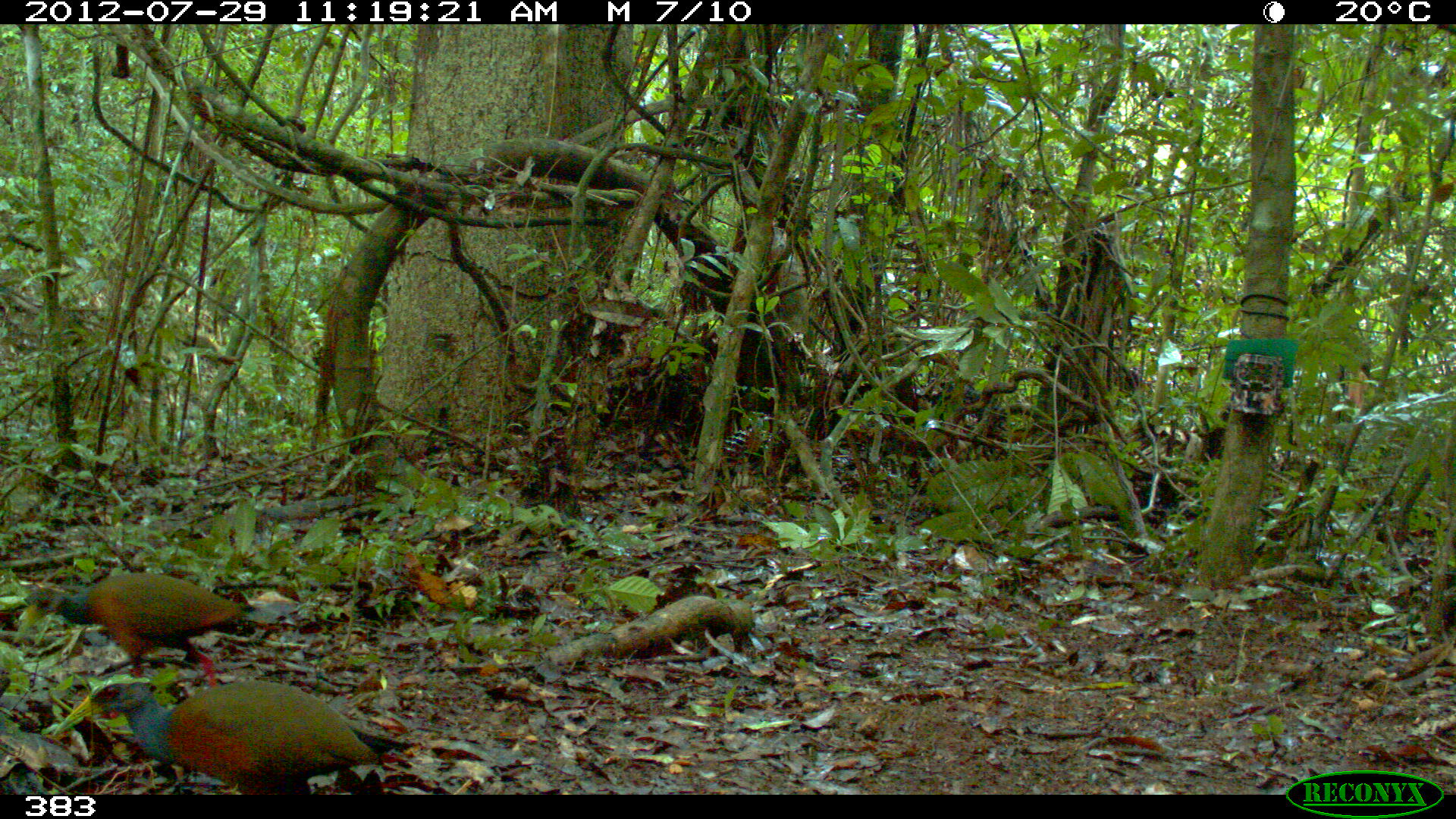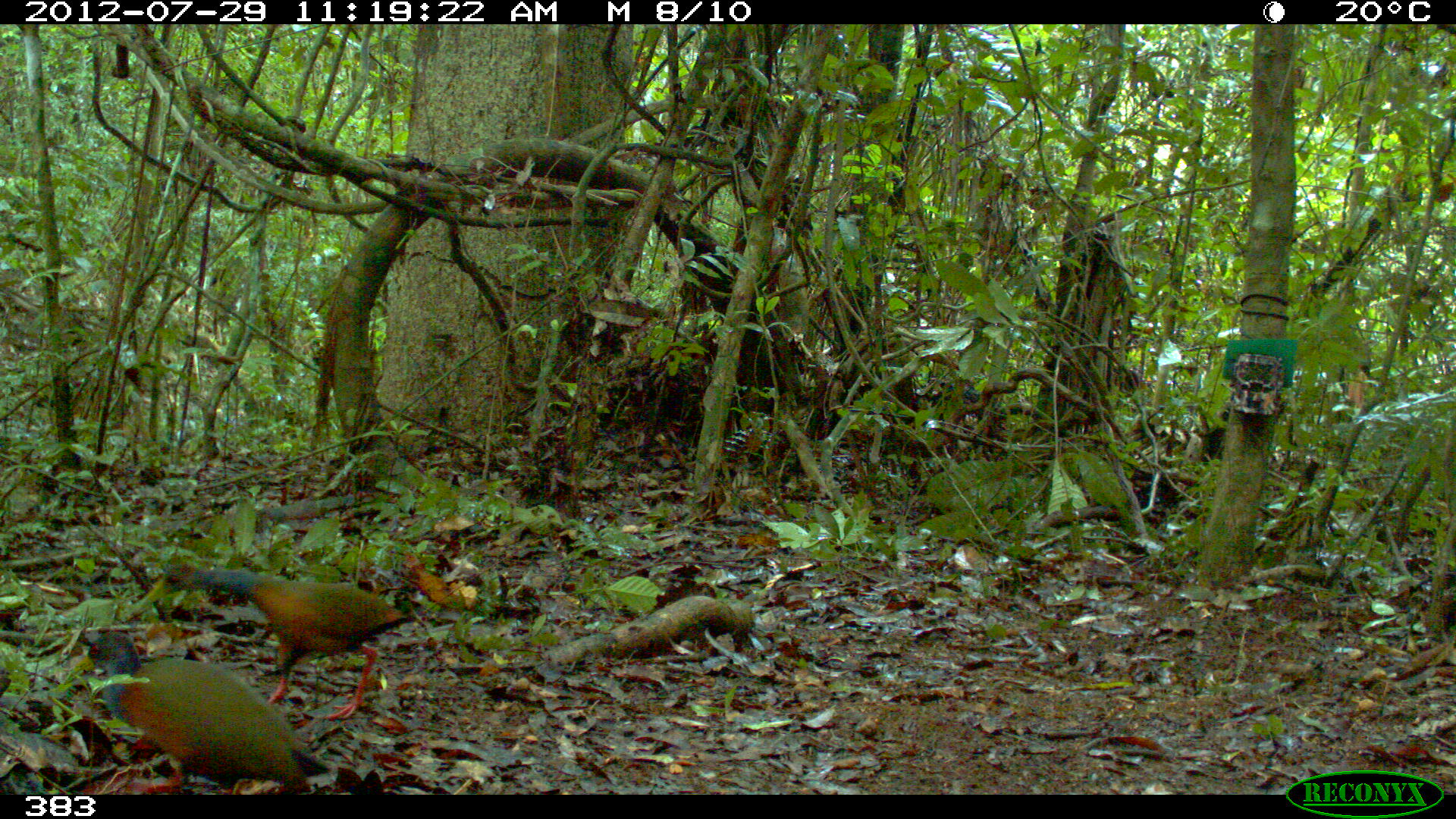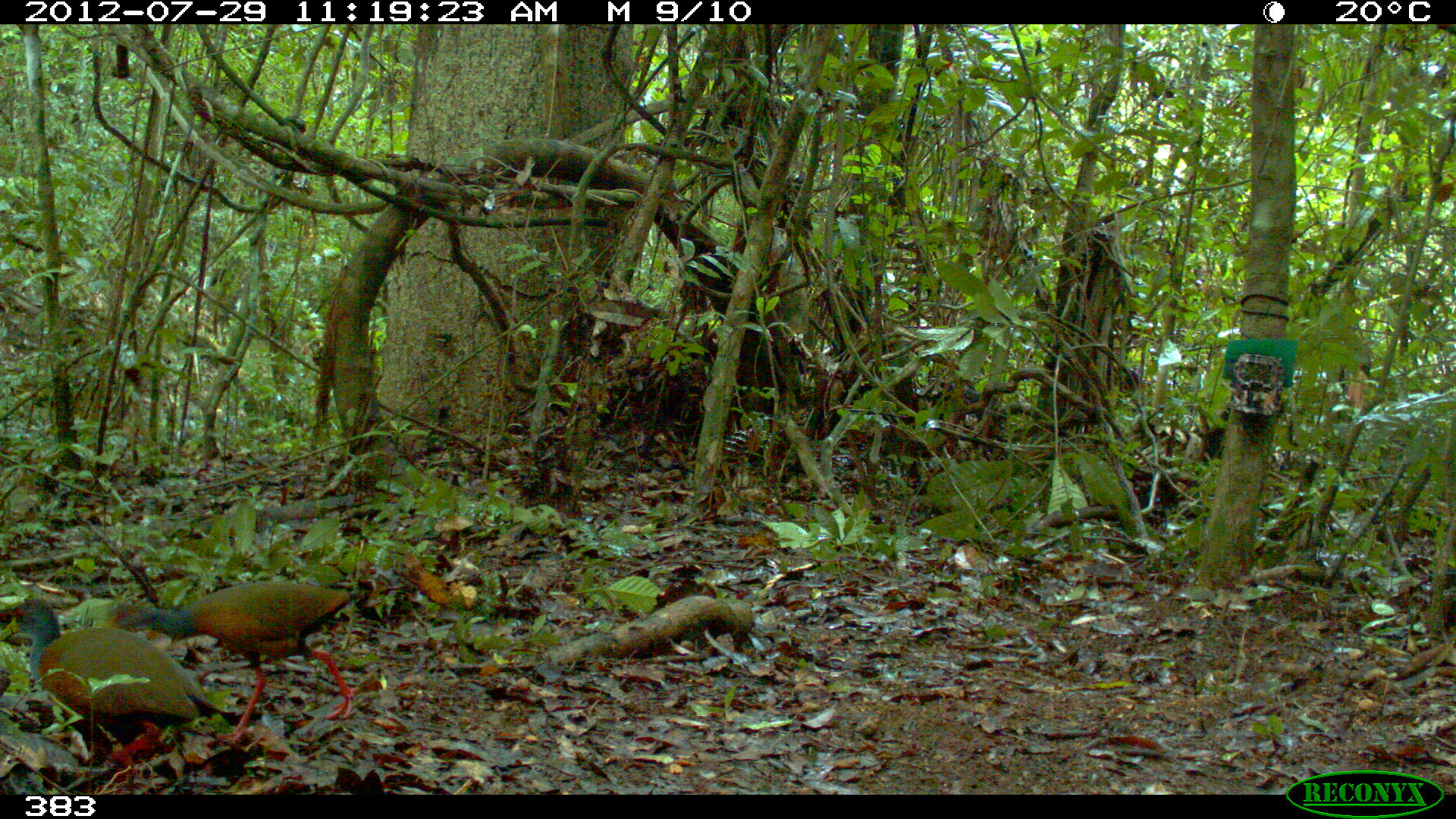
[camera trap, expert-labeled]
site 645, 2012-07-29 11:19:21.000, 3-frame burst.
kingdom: Animalia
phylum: Chordata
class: Aves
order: Gruiformes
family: Rallidae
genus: Aramides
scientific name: Aramides cajaneus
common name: gray-cowled wood-rail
Aramides cajaneus (gray-cowled wood-rail).